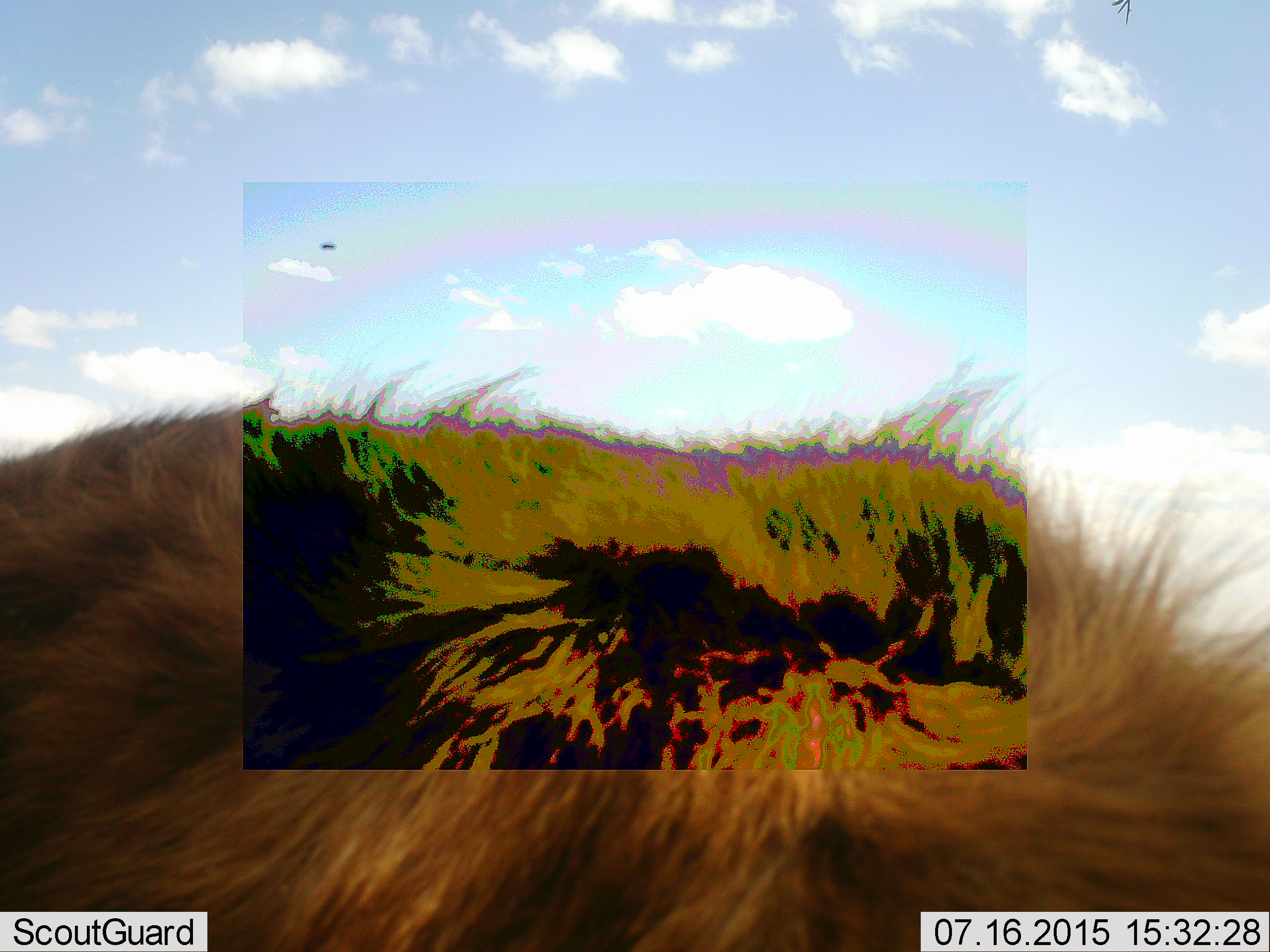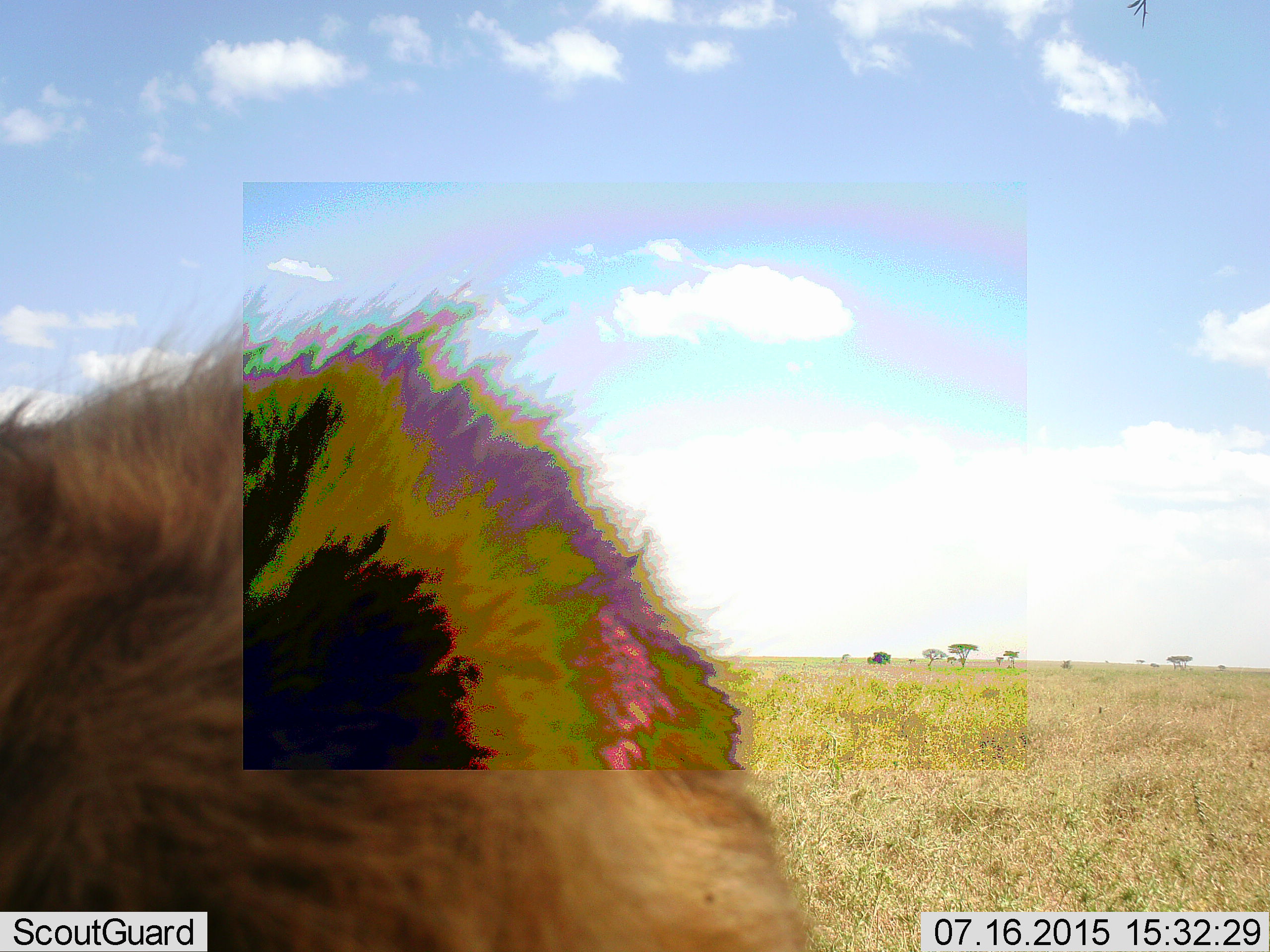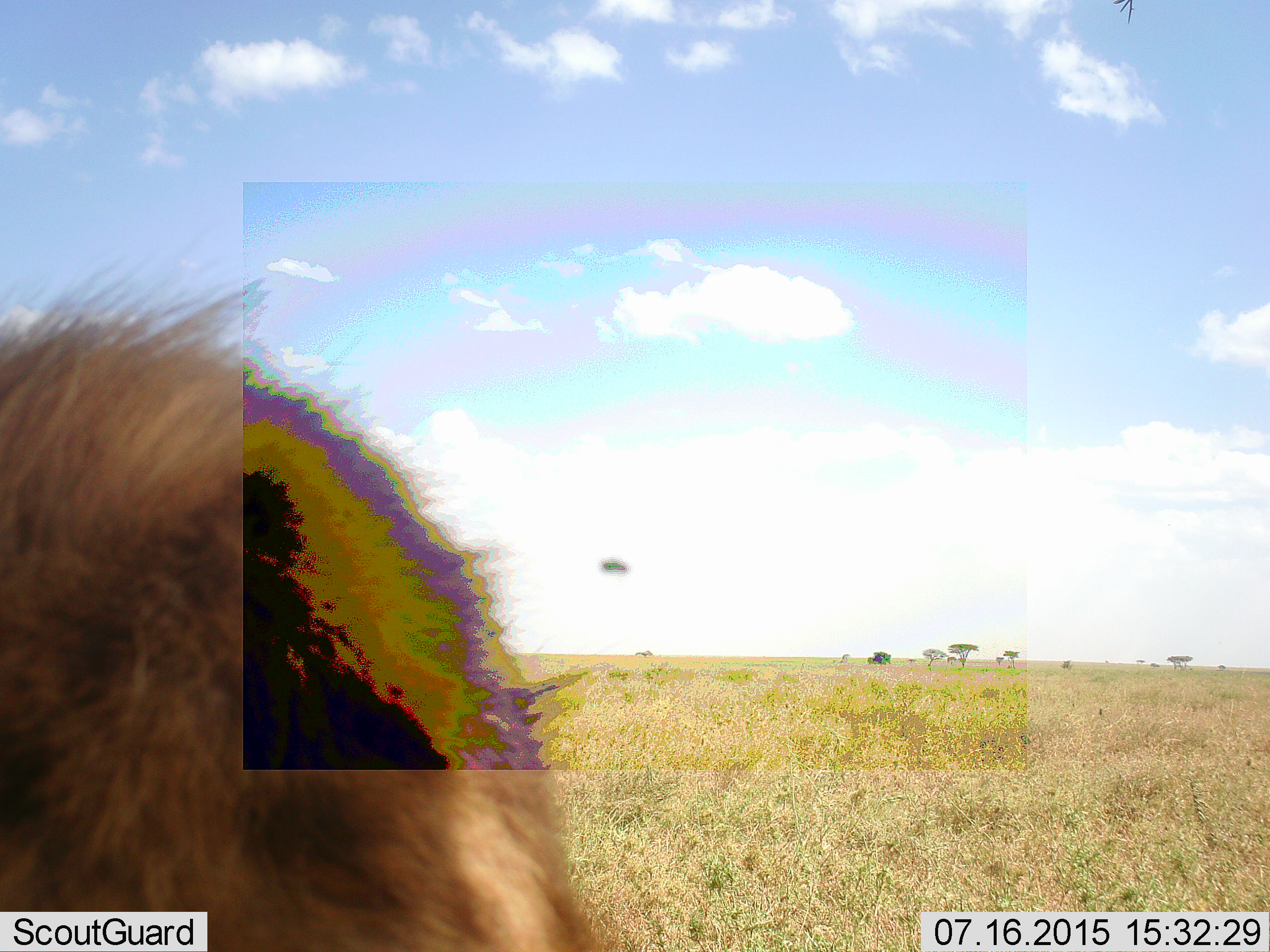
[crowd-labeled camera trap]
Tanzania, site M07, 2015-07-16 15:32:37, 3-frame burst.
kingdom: Animalia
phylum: Chordata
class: Mammalia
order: Carnivora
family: Hyaenidae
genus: Crocuta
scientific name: Crocuta crocuta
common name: spotted hyena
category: hyenaspotted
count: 1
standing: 67%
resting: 0%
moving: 33%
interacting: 0%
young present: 0%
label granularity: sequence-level